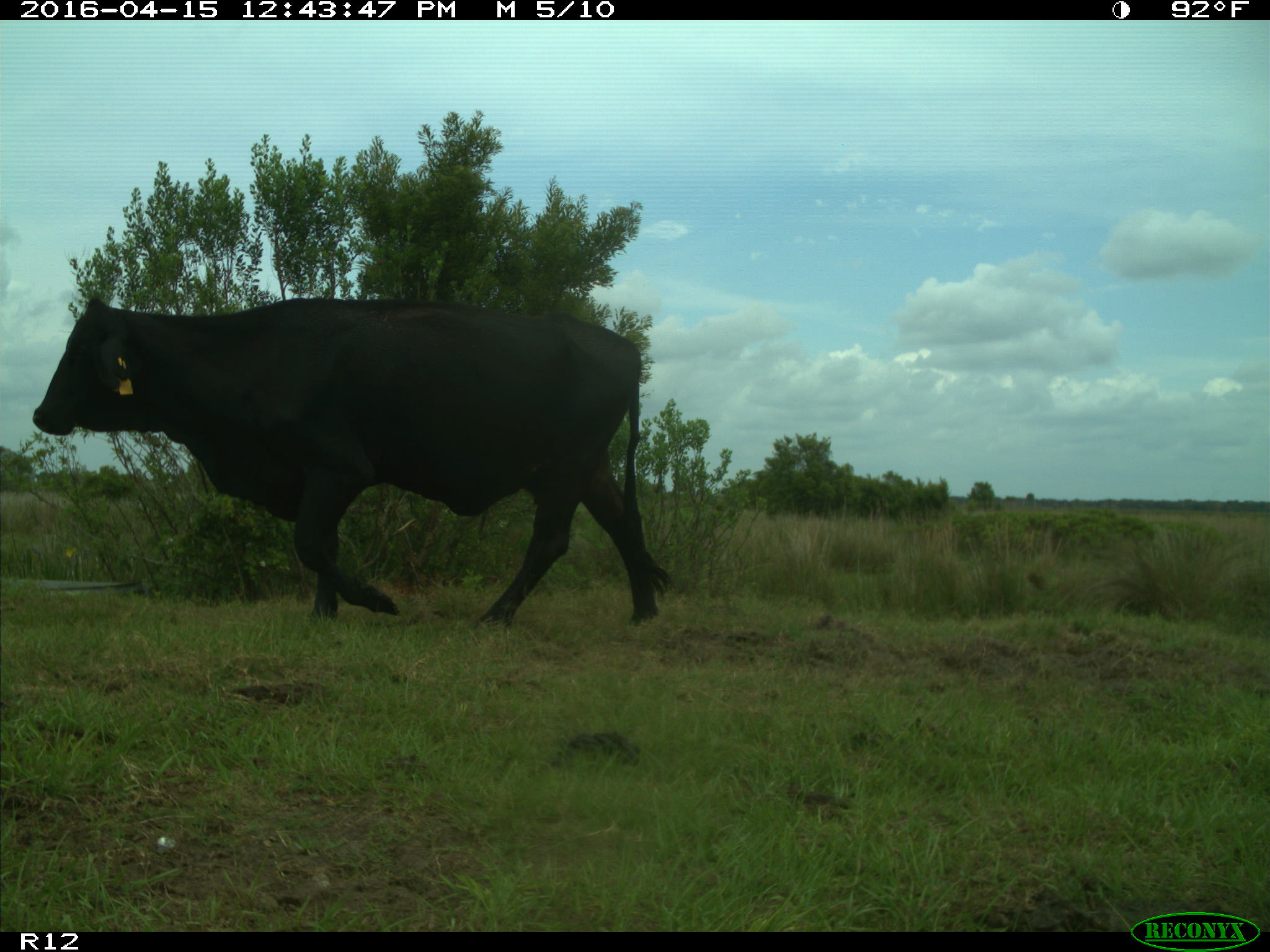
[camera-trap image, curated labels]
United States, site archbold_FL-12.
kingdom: Animalia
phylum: Chordata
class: Mammalia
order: Artiodactyla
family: Bovidae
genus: Bos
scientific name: Bos taurus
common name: domestic cow